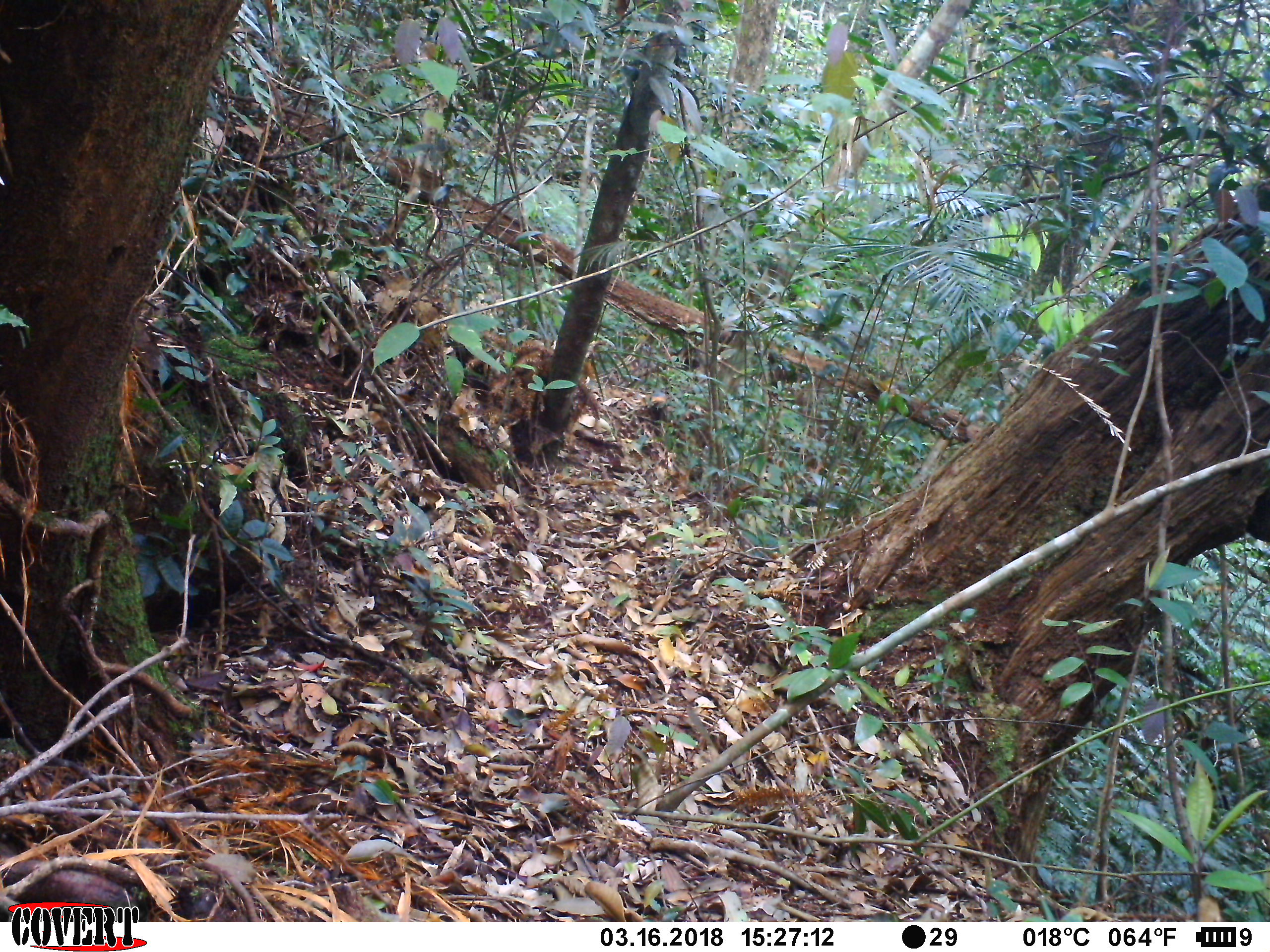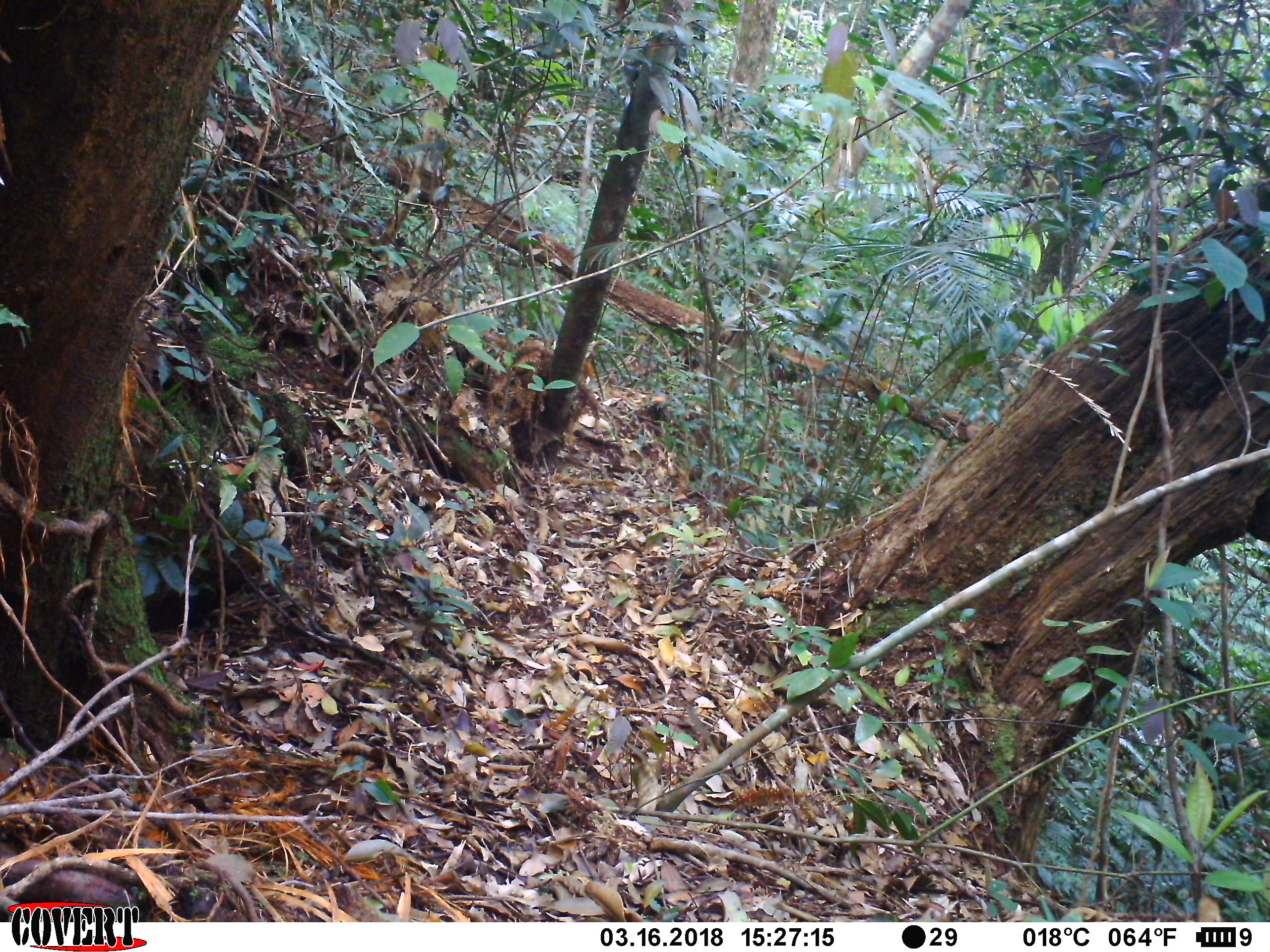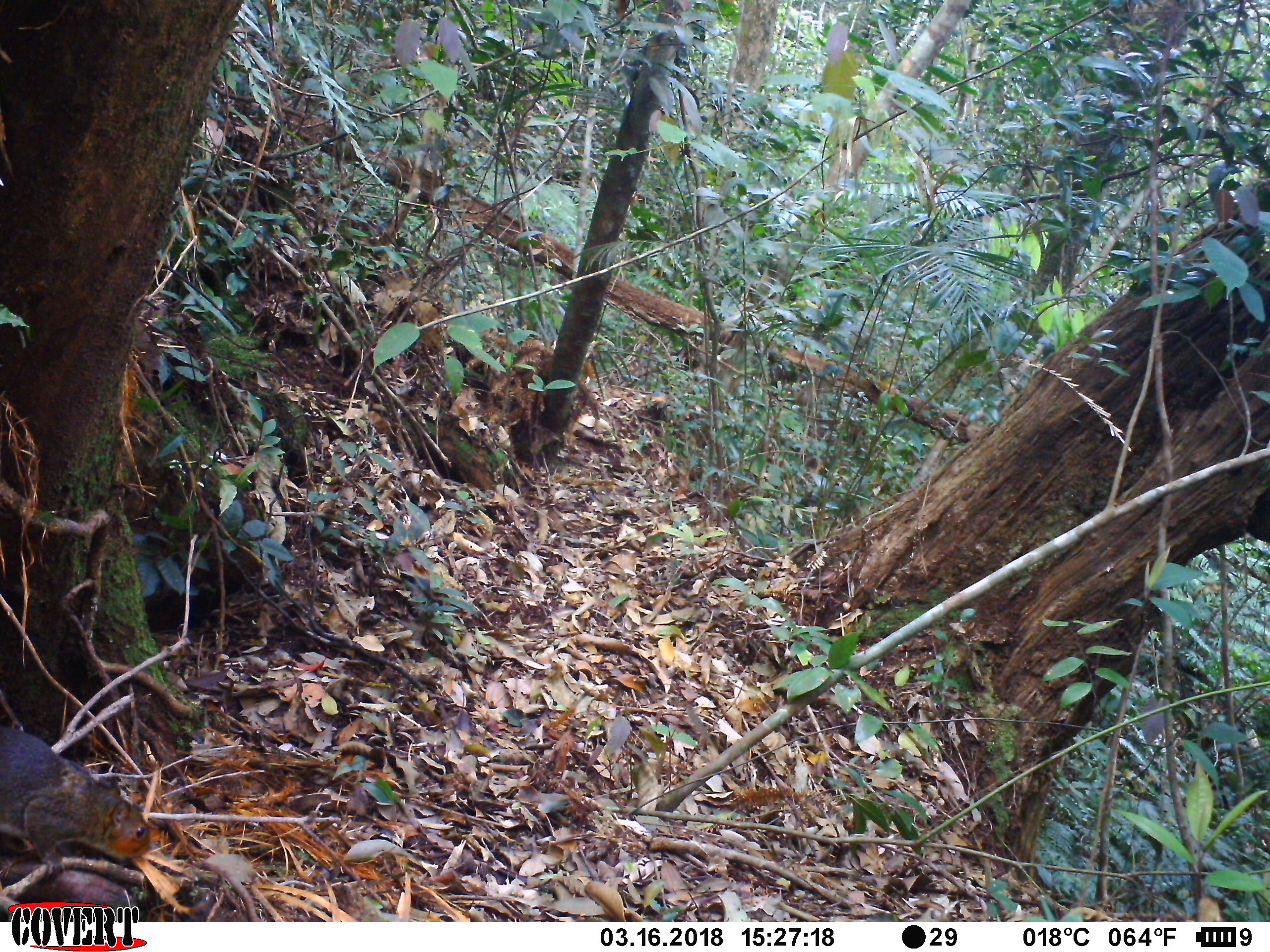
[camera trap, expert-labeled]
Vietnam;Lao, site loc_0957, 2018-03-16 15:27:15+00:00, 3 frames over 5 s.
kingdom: Animalia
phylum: Chordata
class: Mammalia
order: Rodentia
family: Sciuridae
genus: Dremomys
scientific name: Dremomys rufigenis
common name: red-cheeked squirrel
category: red cheeked squirrel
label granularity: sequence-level